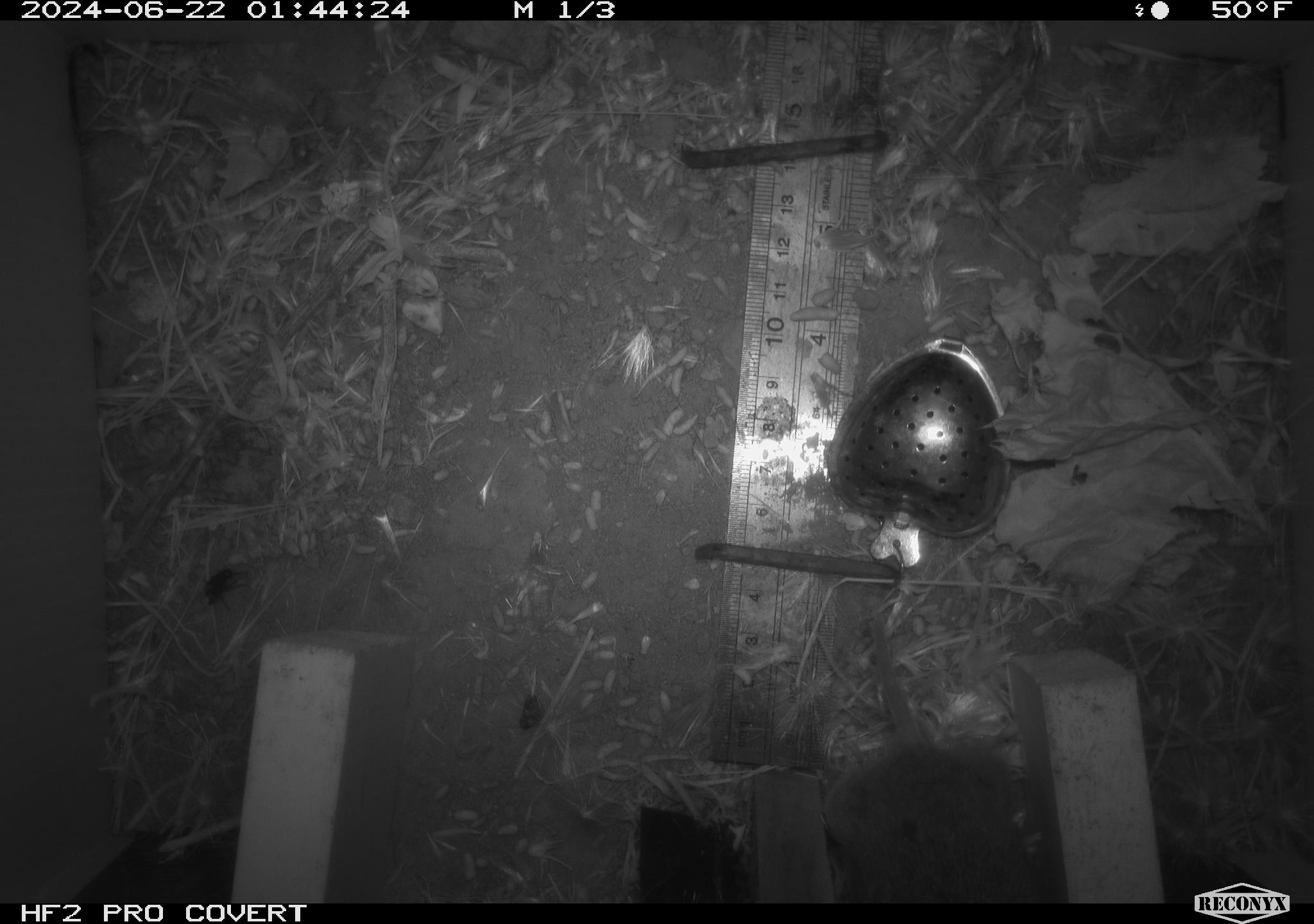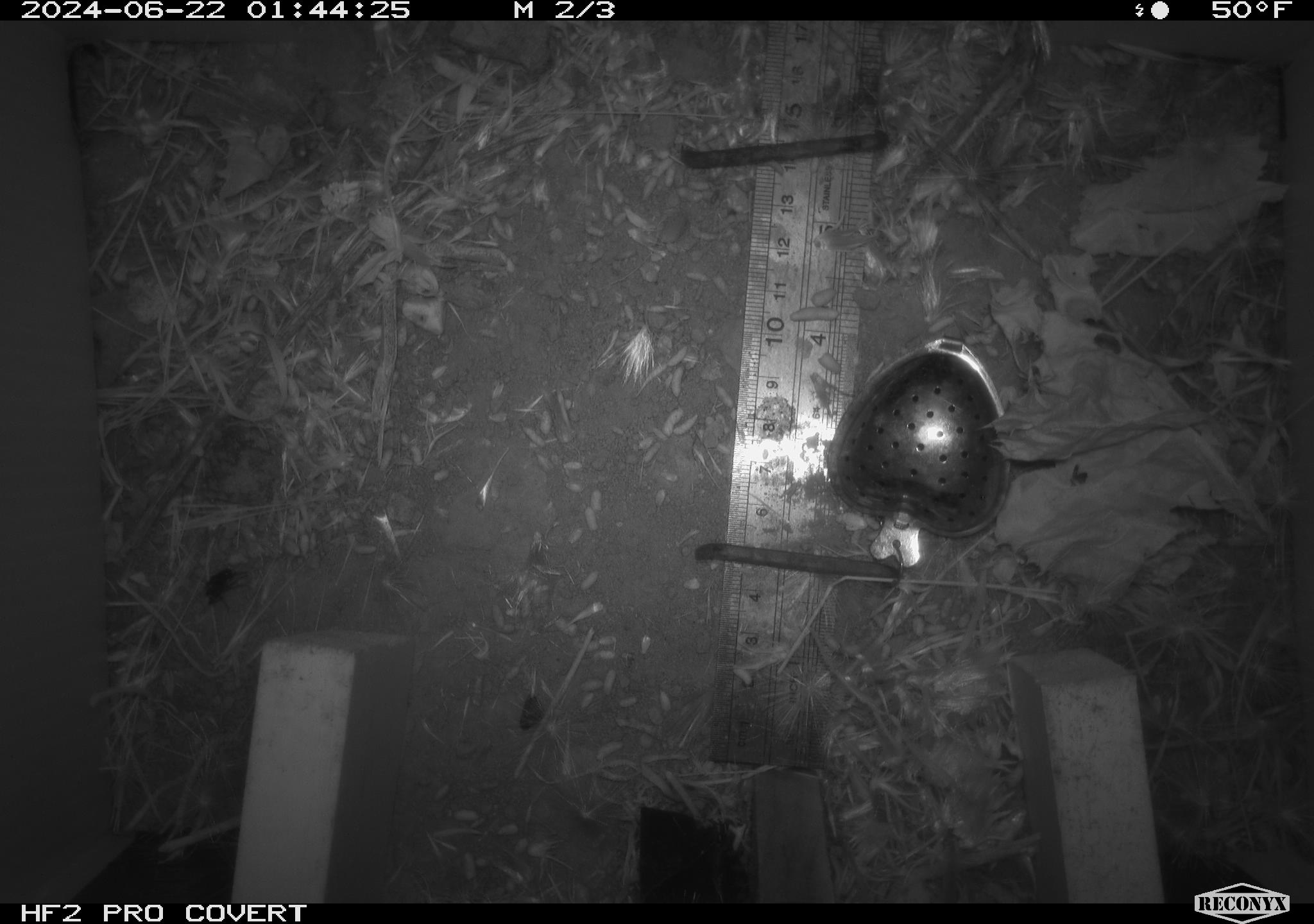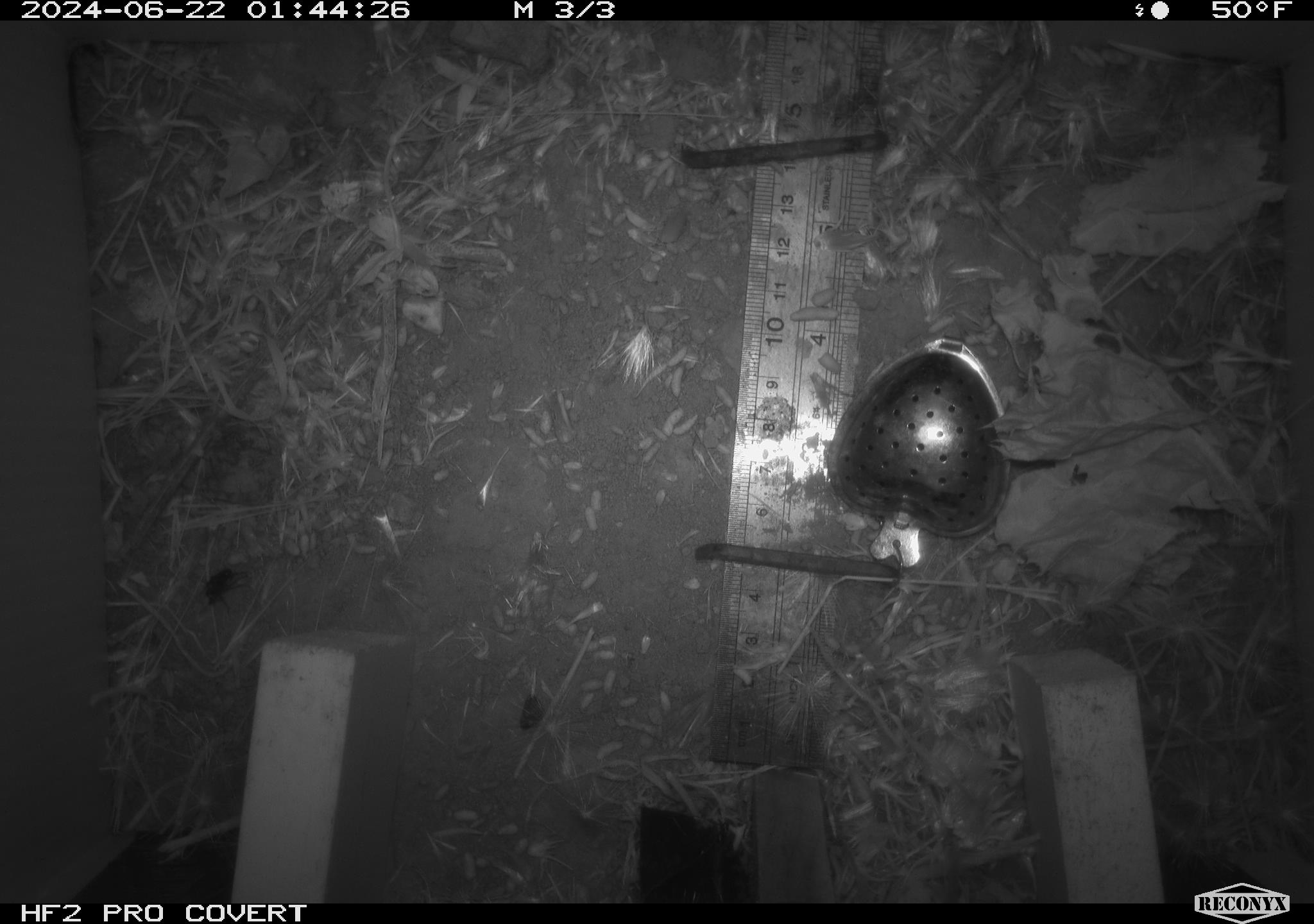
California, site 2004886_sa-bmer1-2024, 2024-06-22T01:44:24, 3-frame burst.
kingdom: Animalia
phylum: Chordata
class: Mammalia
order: Rodentia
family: Cricetidae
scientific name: Cricetidae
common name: hamsters, voles, lemmings, and allies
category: cricetidae family